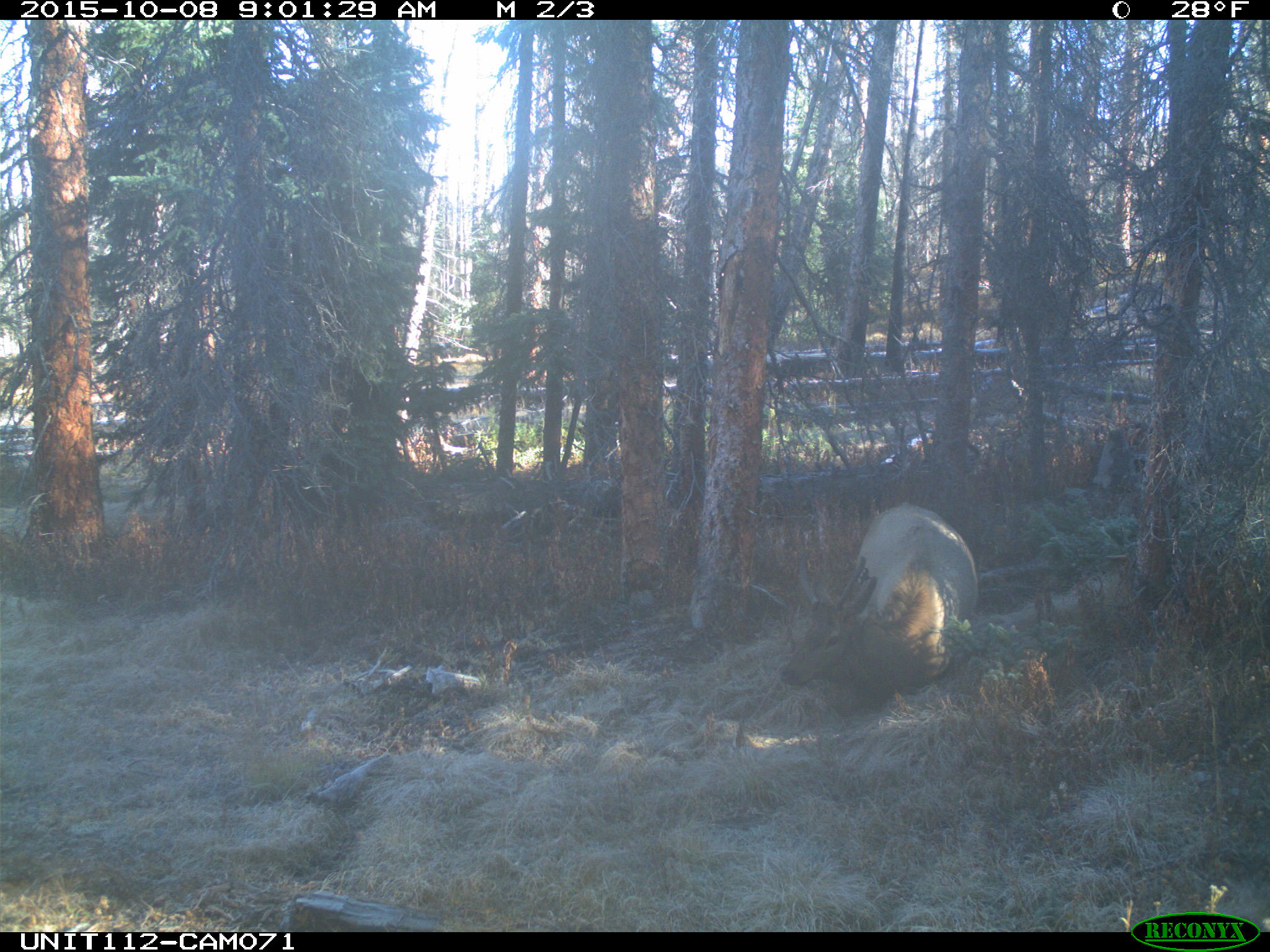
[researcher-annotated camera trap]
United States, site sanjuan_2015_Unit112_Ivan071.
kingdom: Animalia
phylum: Chordata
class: Mammalia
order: Artiodactyla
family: Cervidae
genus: Cervus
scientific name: Cervus elaphus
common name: red deer